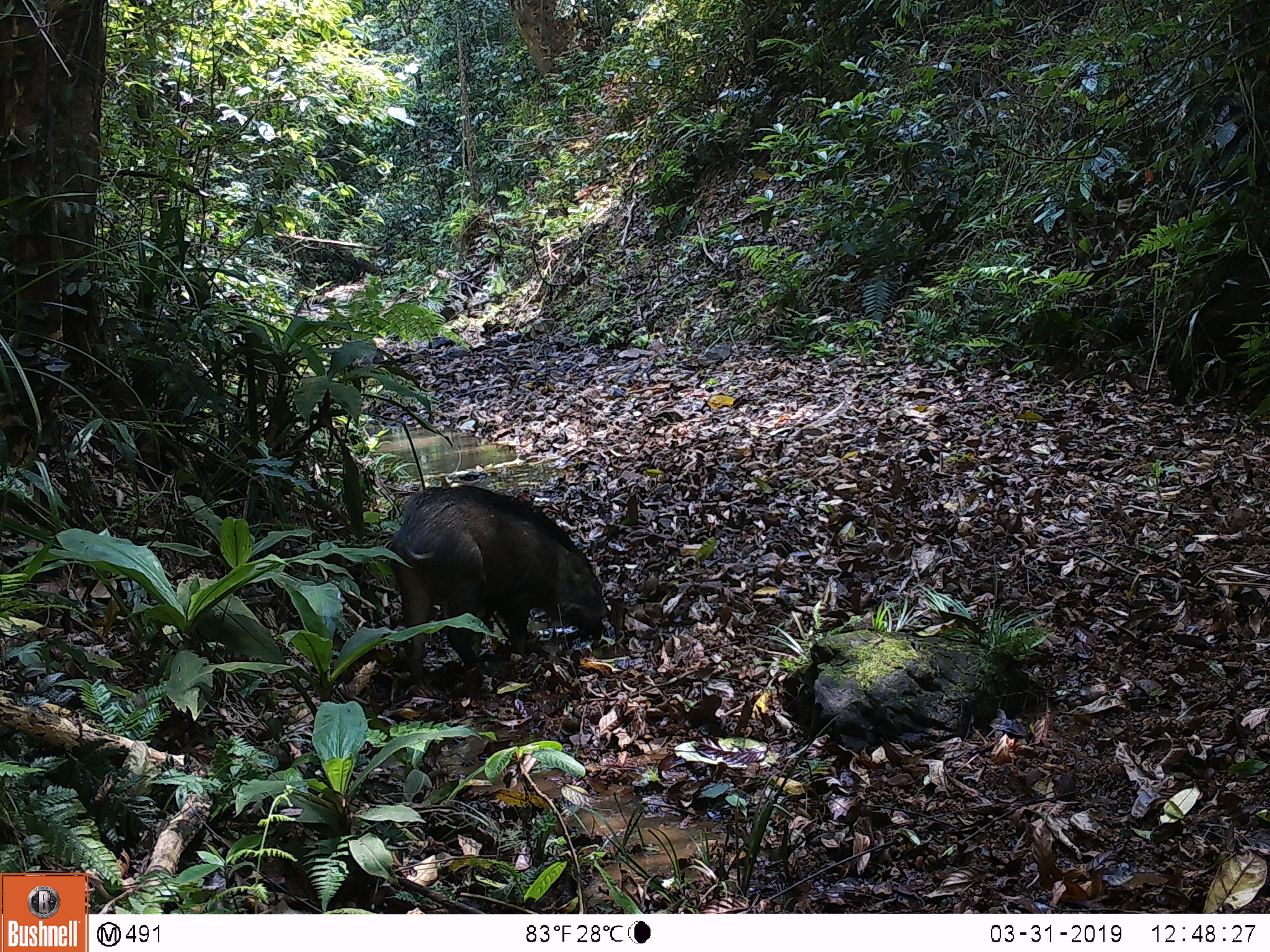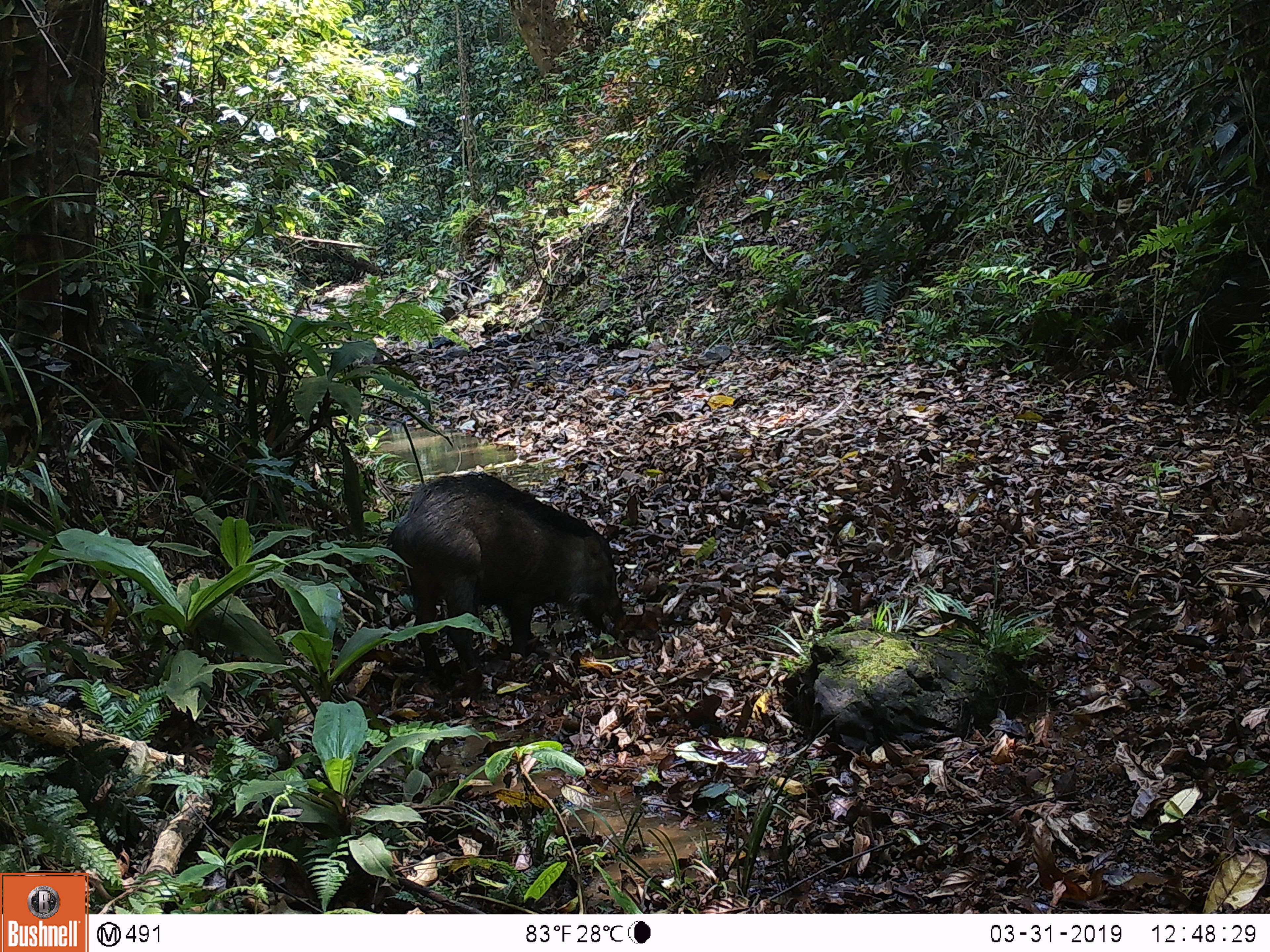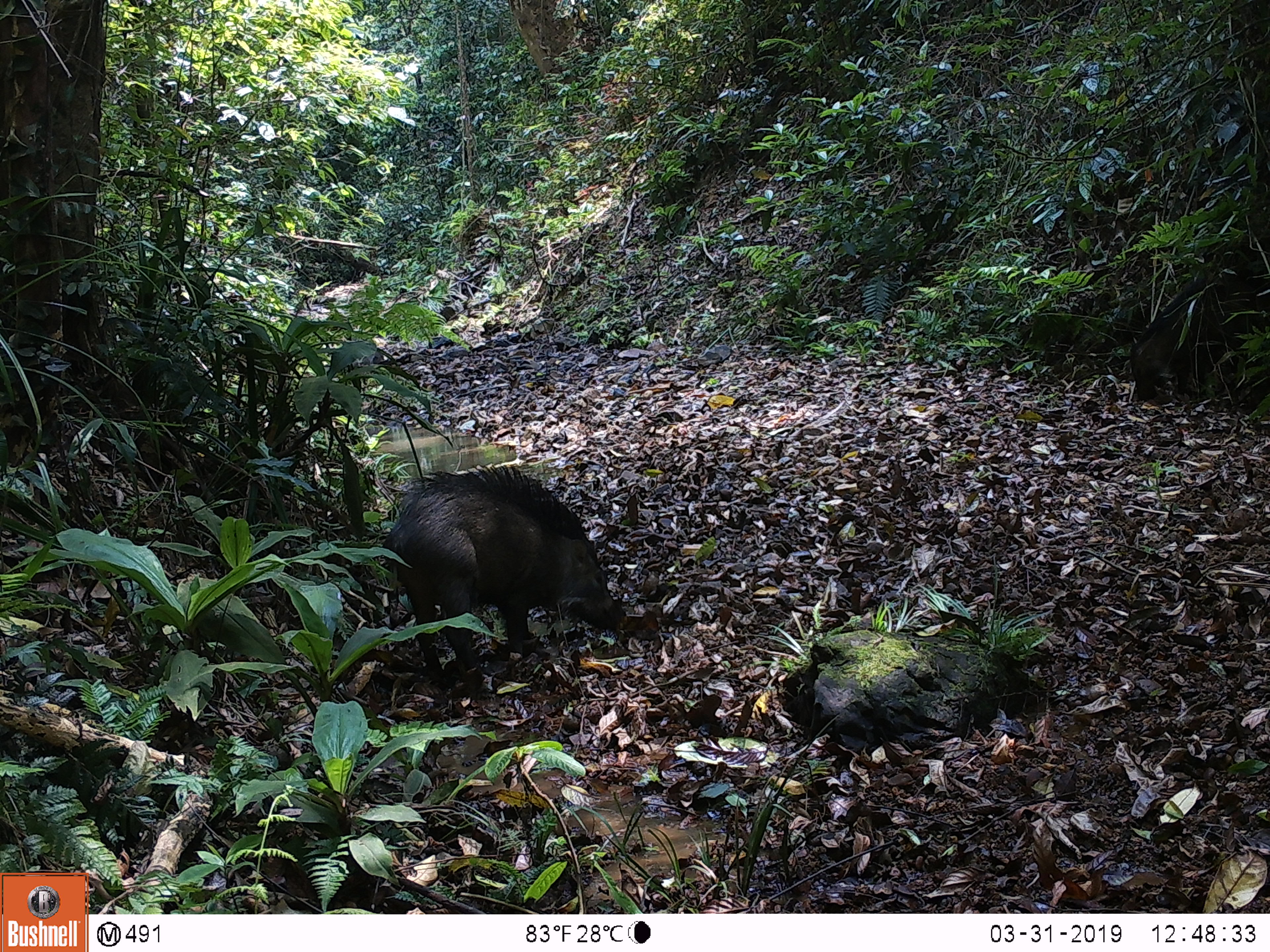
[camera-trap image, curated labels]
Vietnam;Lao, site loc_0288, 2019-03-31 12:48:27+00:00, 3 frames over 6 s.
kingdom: Animalia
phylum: Chordata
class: Mammalia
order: Artiodactyla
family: Suidae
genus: Sus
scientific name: Sus scrofa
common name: eurasian wild pig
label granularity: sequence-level